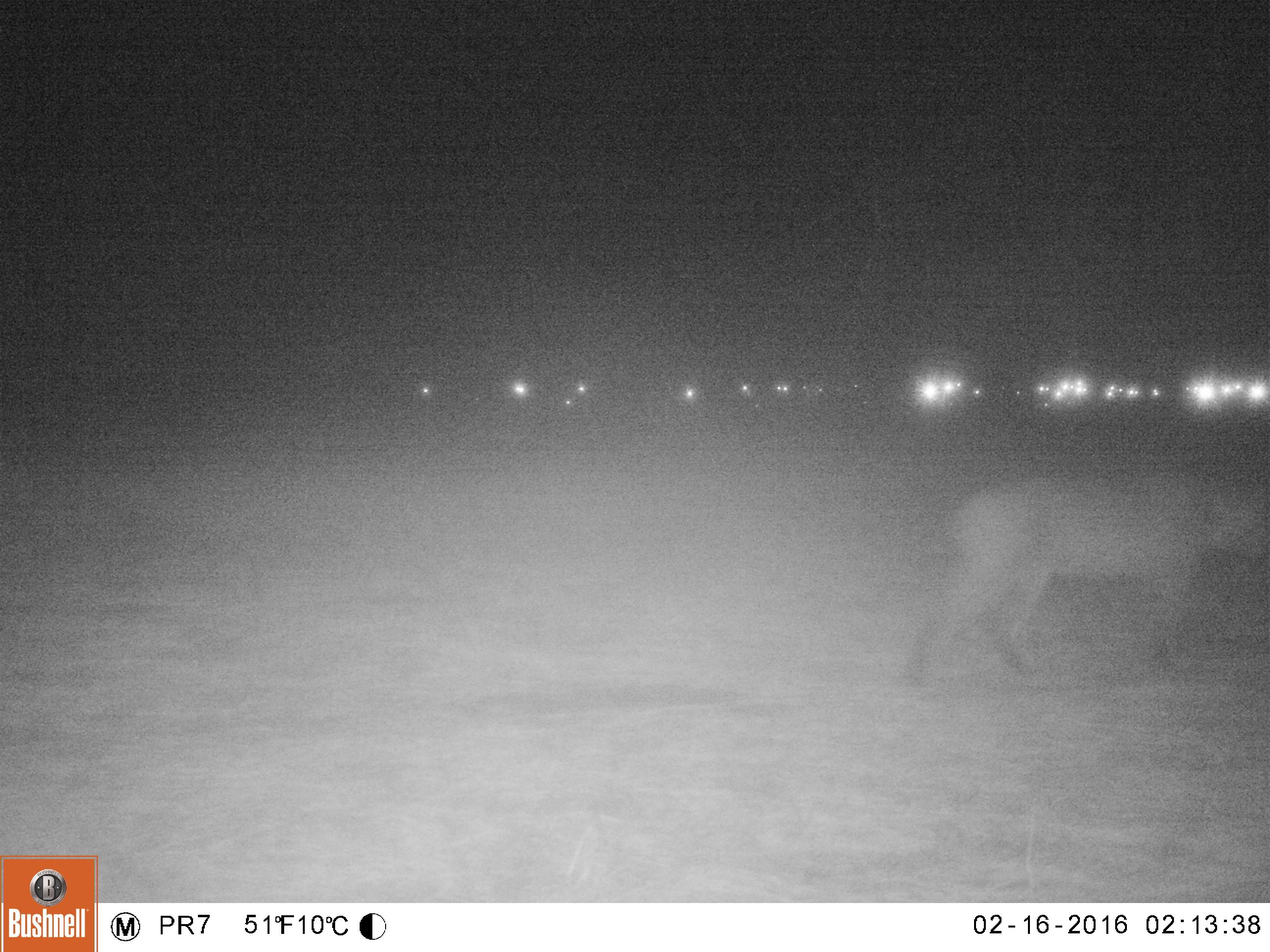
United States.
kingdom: Animalia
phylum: Chordata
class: Mammalia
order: Carnivora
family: Felidae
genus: Lynx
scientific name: Lynx rufus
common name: bobcat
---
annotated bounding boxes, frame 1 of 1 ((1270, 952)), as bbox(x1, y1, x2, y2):
Bobcat: bbox(896, 460, 1264, 677)